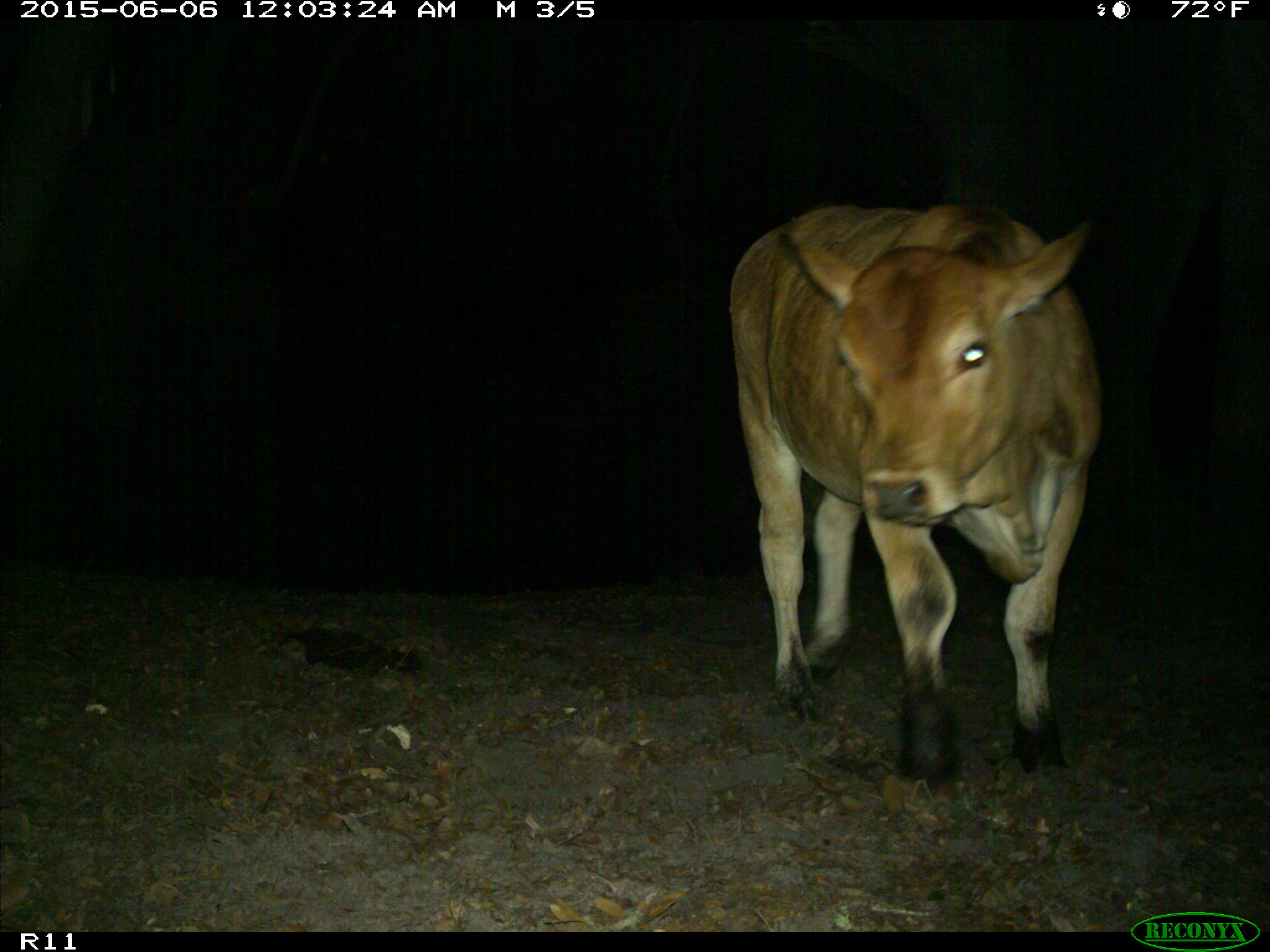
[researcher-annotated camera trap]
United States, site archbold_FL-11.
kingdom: Animalia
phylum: Chordata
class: Mammalia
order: Artiodactyla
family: Bovidae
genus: Bos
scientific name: Bos taurus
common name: domestic cow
Bos taurus (domestic cow).